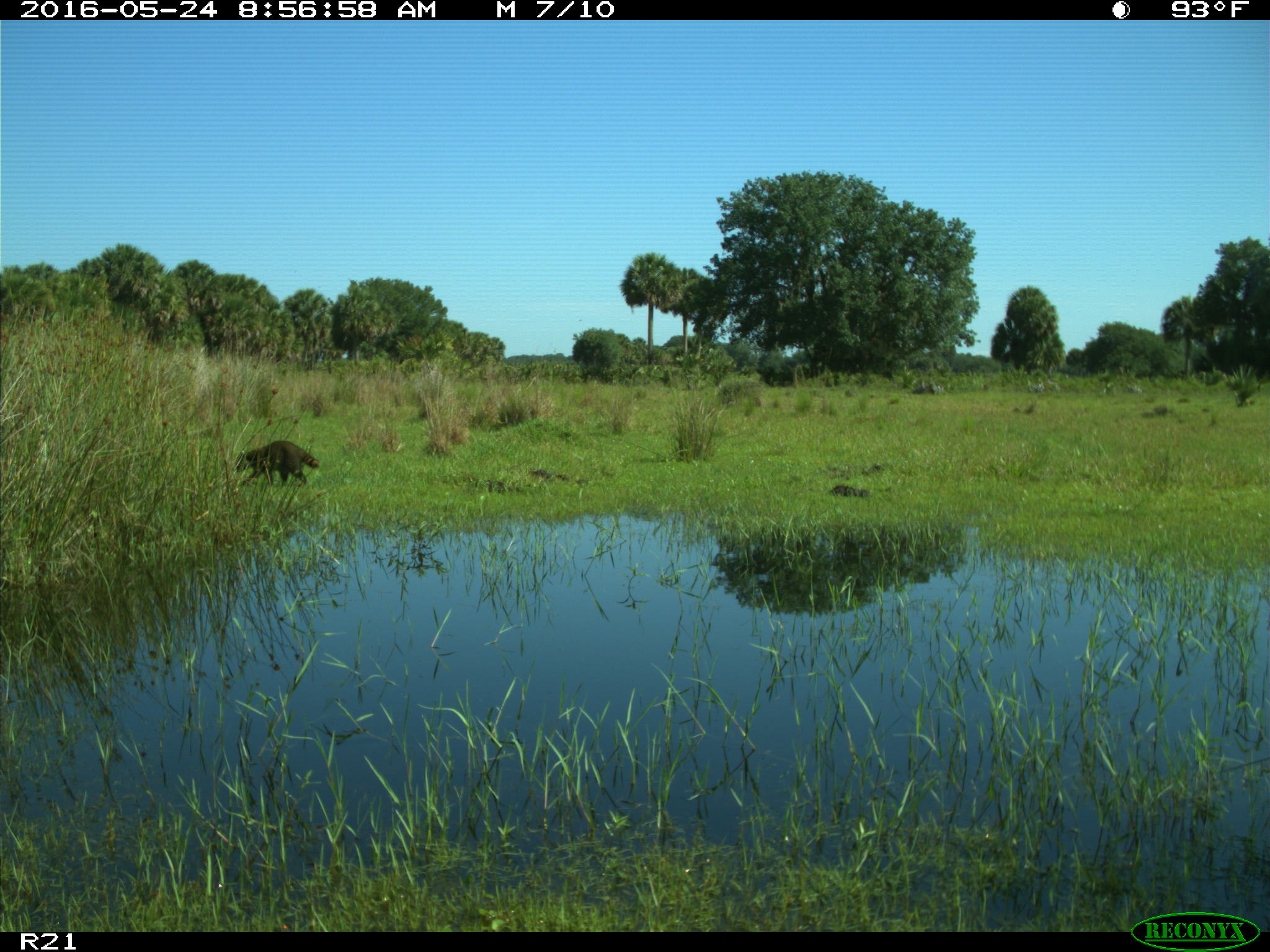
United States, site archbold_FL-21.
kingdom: Animalia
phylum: Chordata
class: Mammalia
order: Carnivora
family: Procyonidae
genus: Procyon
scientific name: Procyon lotor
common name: common raccoon